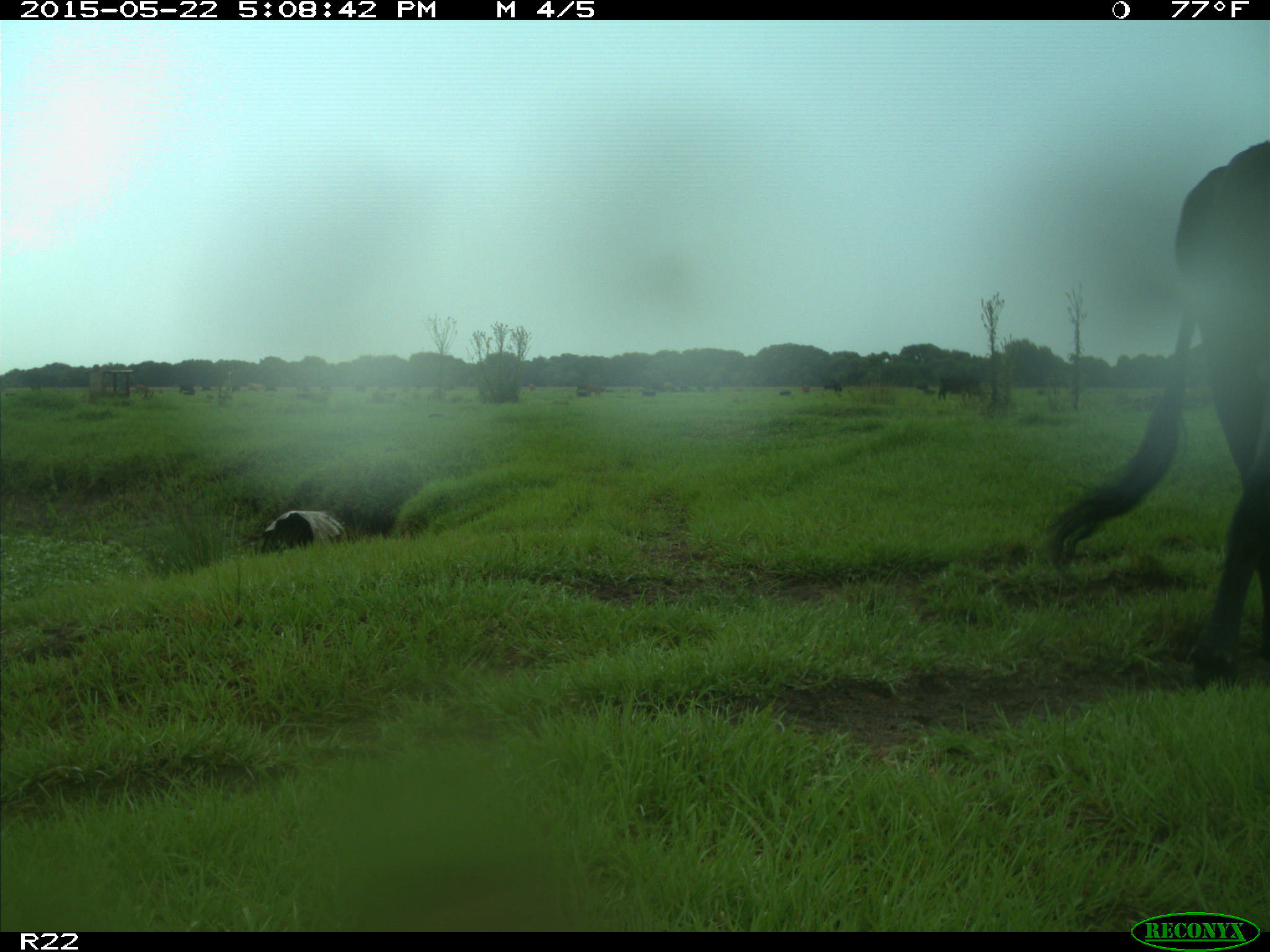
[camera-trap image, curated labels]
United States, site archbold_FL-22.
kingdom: Animalia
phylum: Chordata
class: Mammalia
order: Artiodactyla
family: Bovidae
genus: Bos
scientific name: Bos taurus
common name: domestic cow